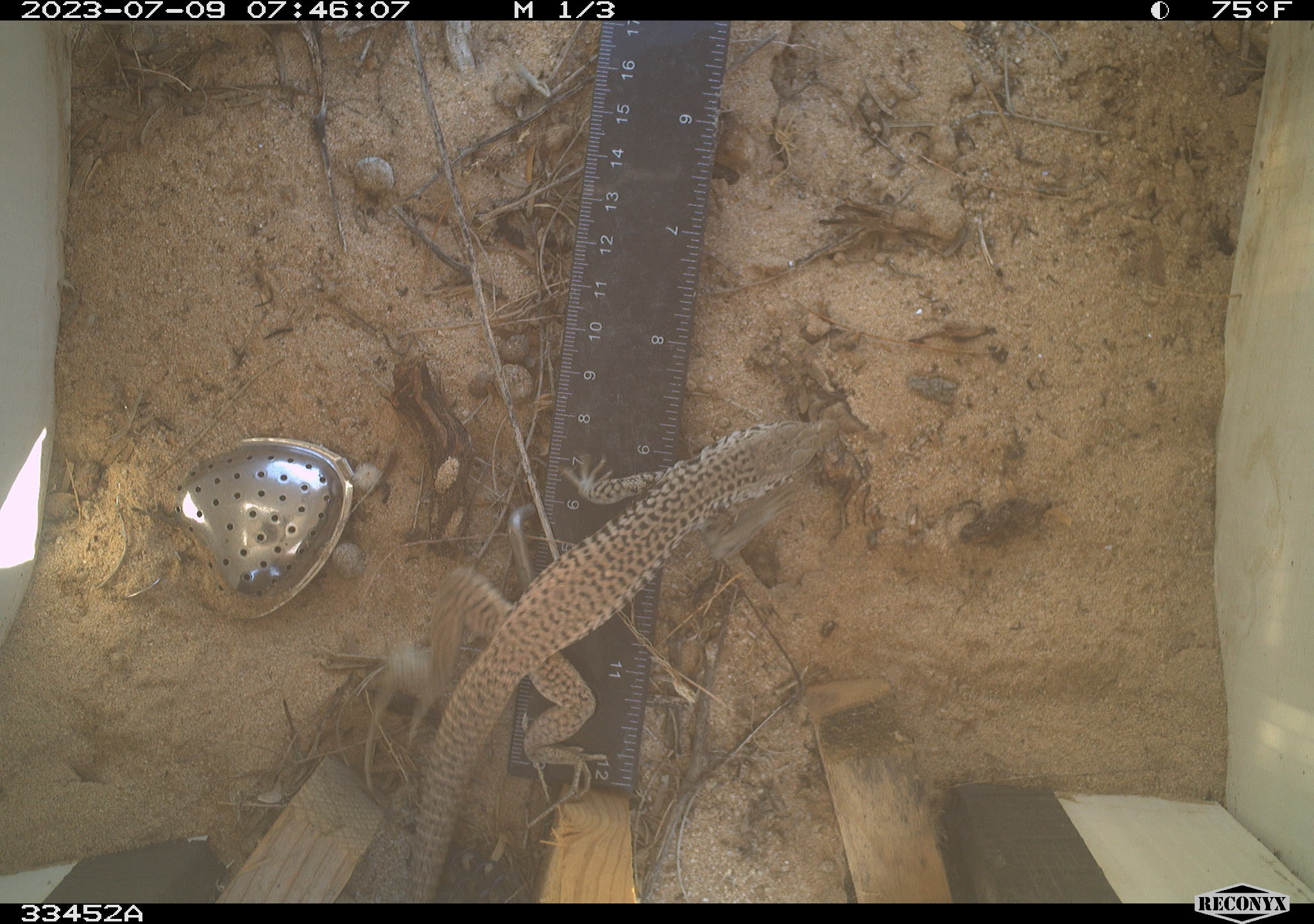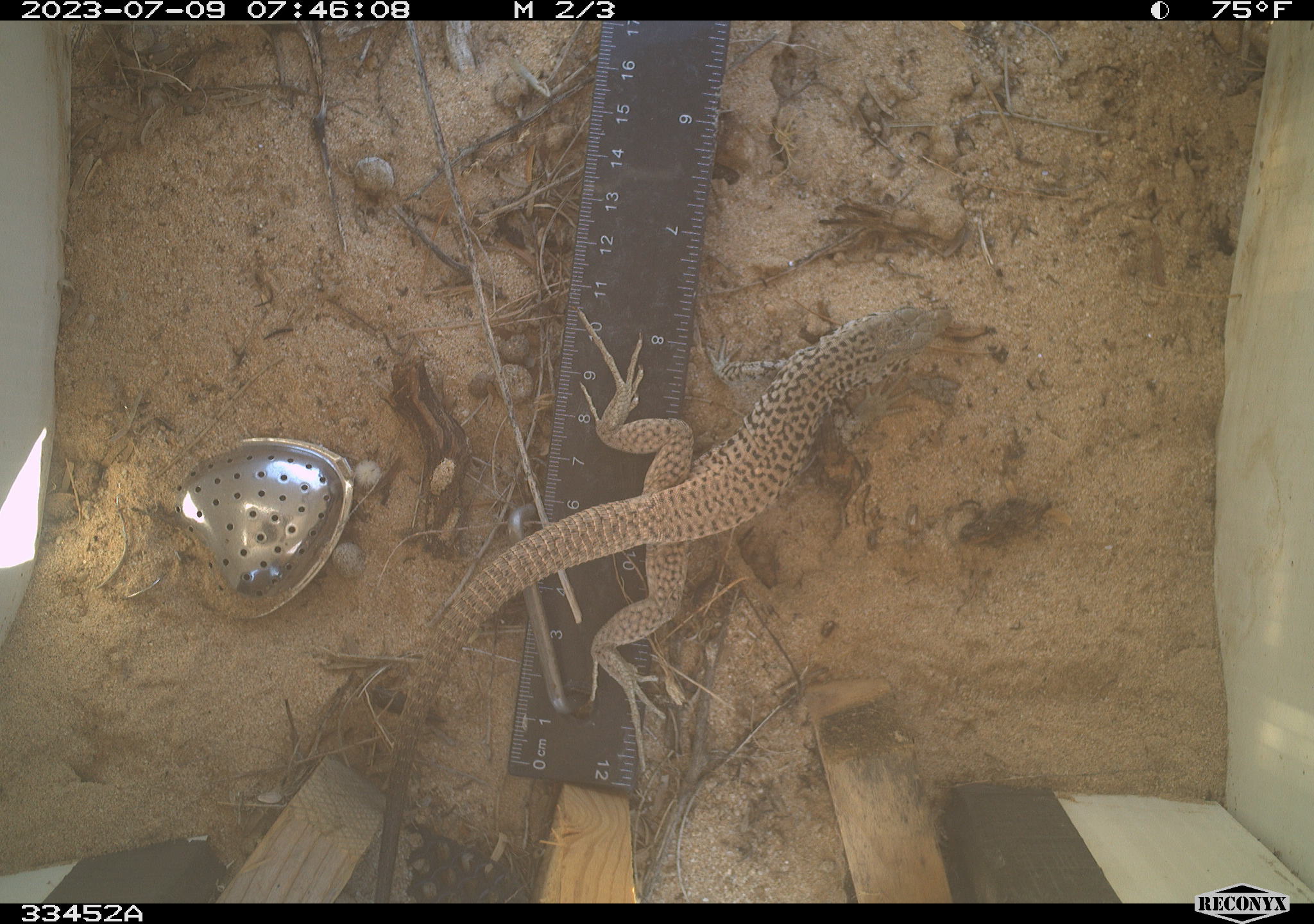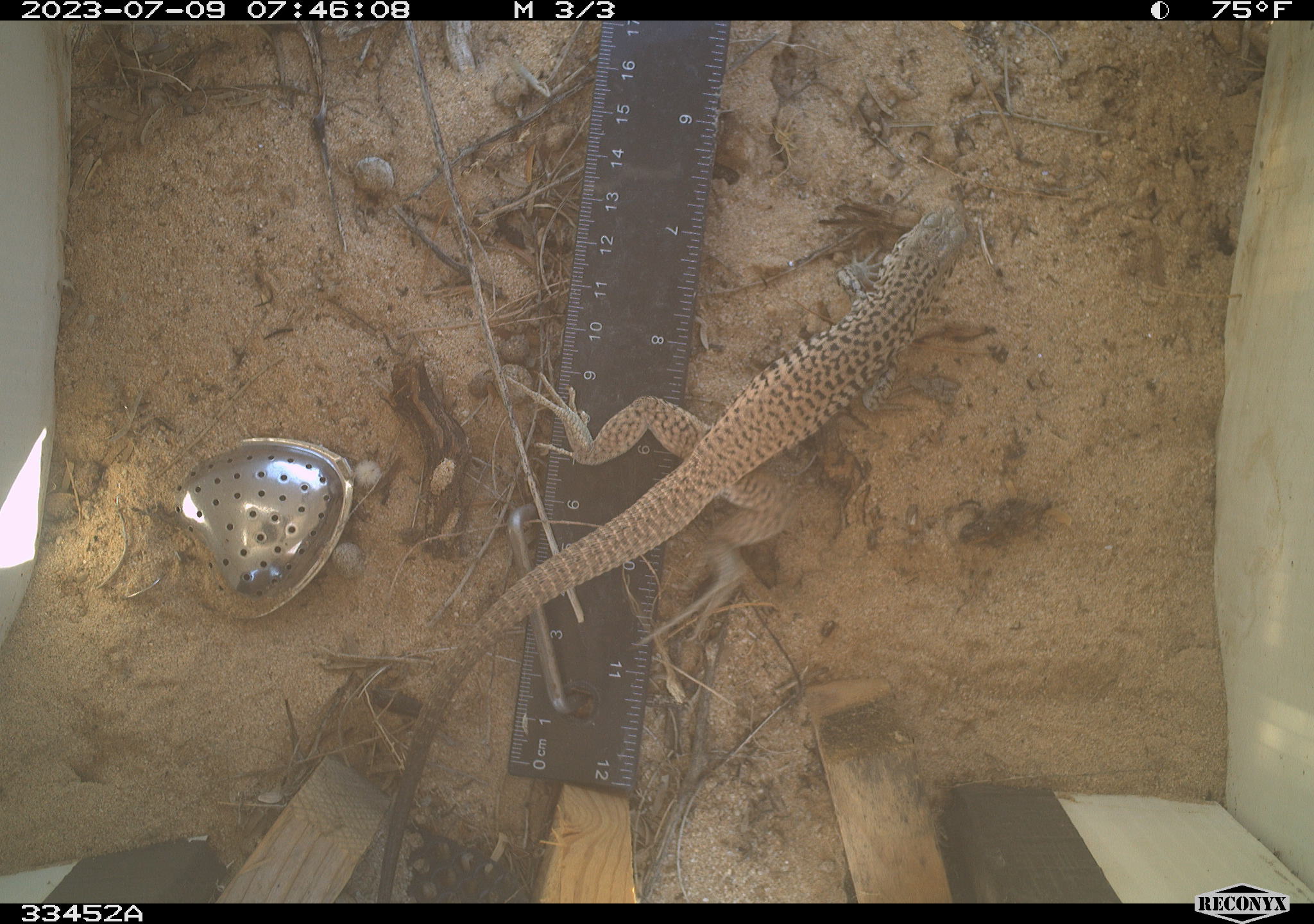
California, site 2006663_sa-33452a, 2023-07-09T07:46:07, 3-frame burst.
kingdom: Animalia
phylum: Chordata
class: Reptilia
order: Squamata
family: Teiidae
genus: Aspidoscelis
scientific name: Aspidoscelis tigris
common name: western whiptail